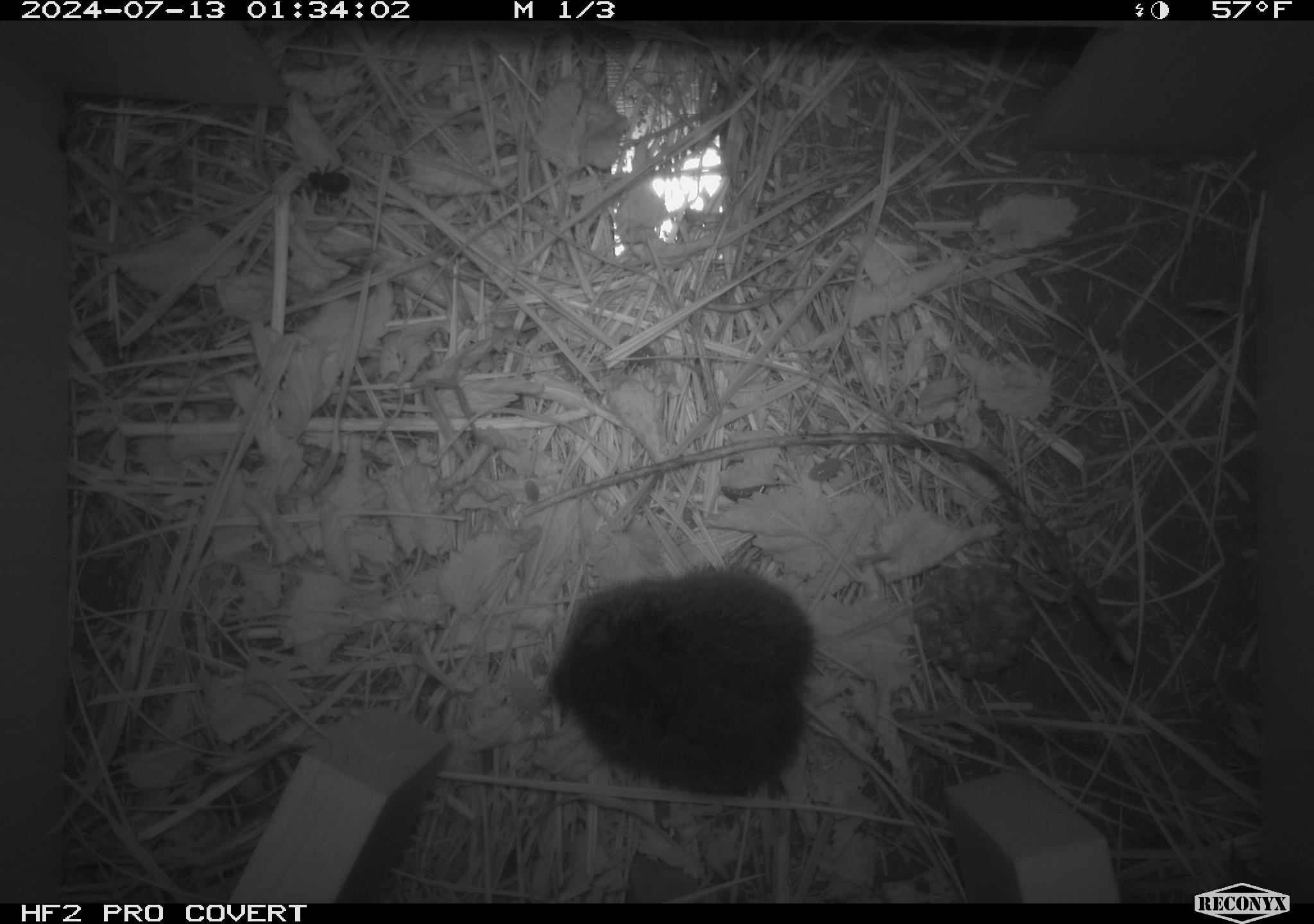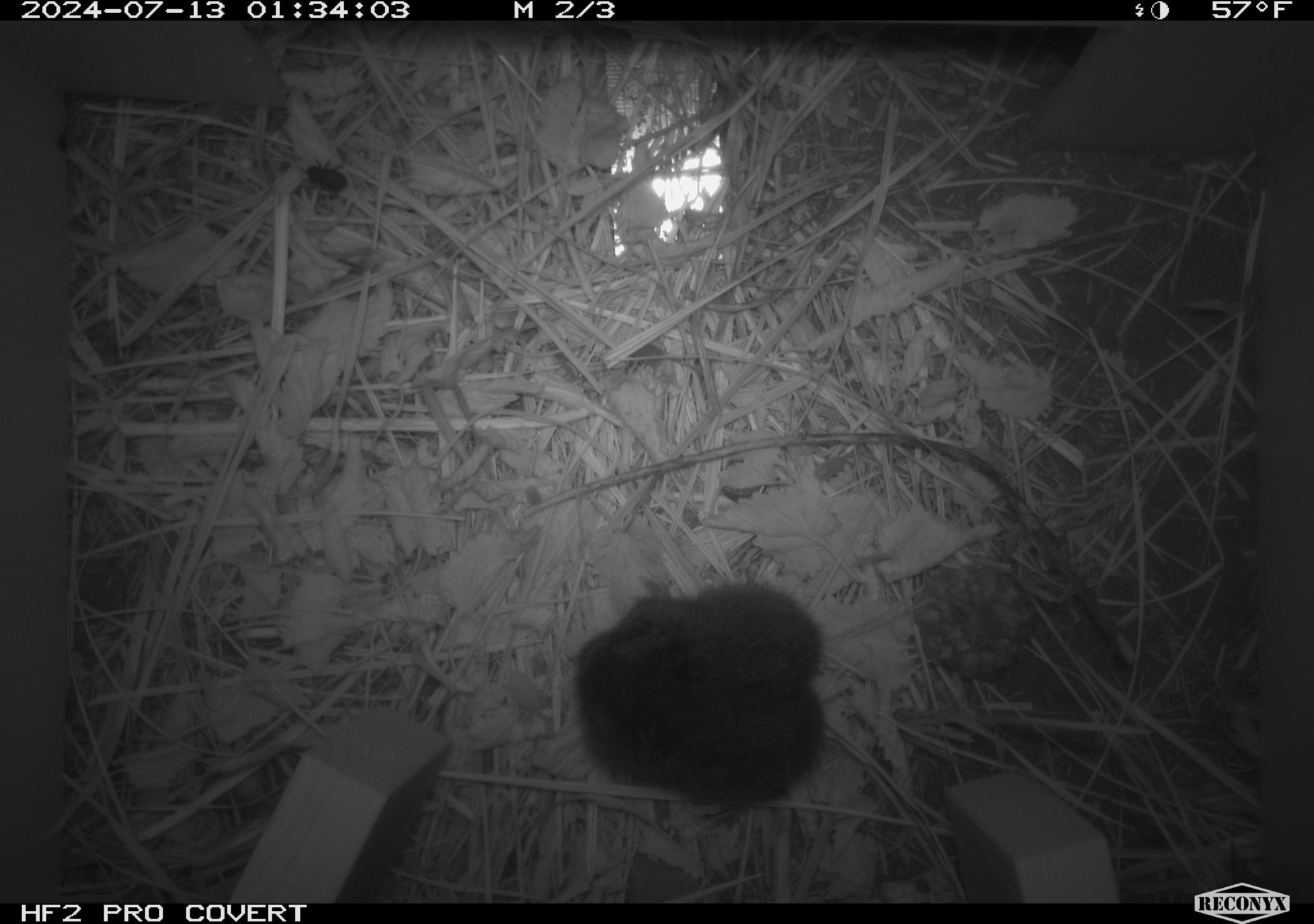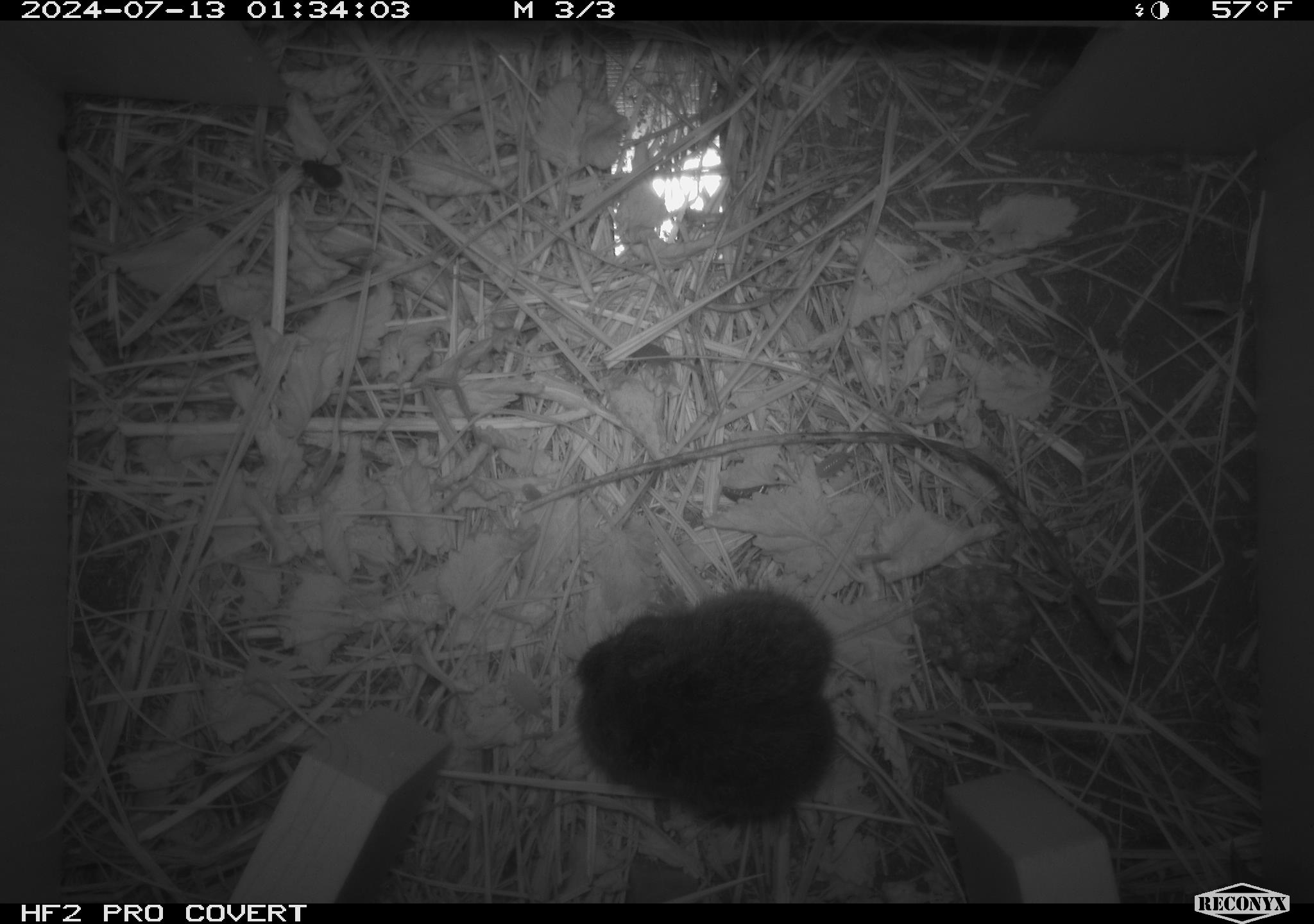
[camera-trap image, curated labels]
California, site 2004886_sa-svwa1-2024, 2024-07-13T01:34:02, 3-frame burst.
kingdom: Animalia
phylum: Chordata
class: Mammalia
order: Rodentia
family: Cricetidae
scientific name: Arvicolinae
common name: voles, lemmings, and muskrats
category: arvicolinae subfamily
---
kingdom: Animalia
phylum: Arthropoda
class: Insecta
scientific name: Insecta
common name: insect